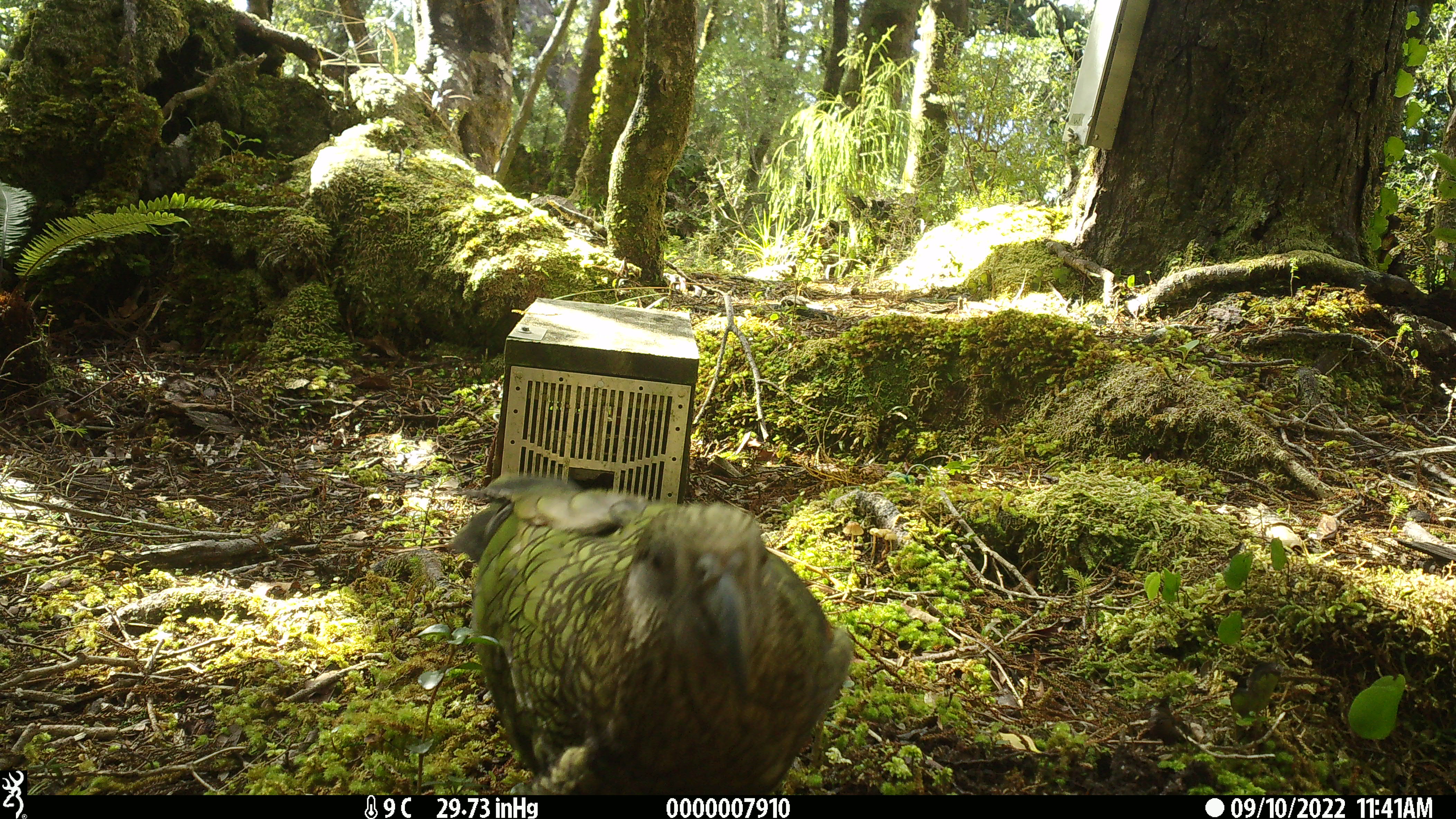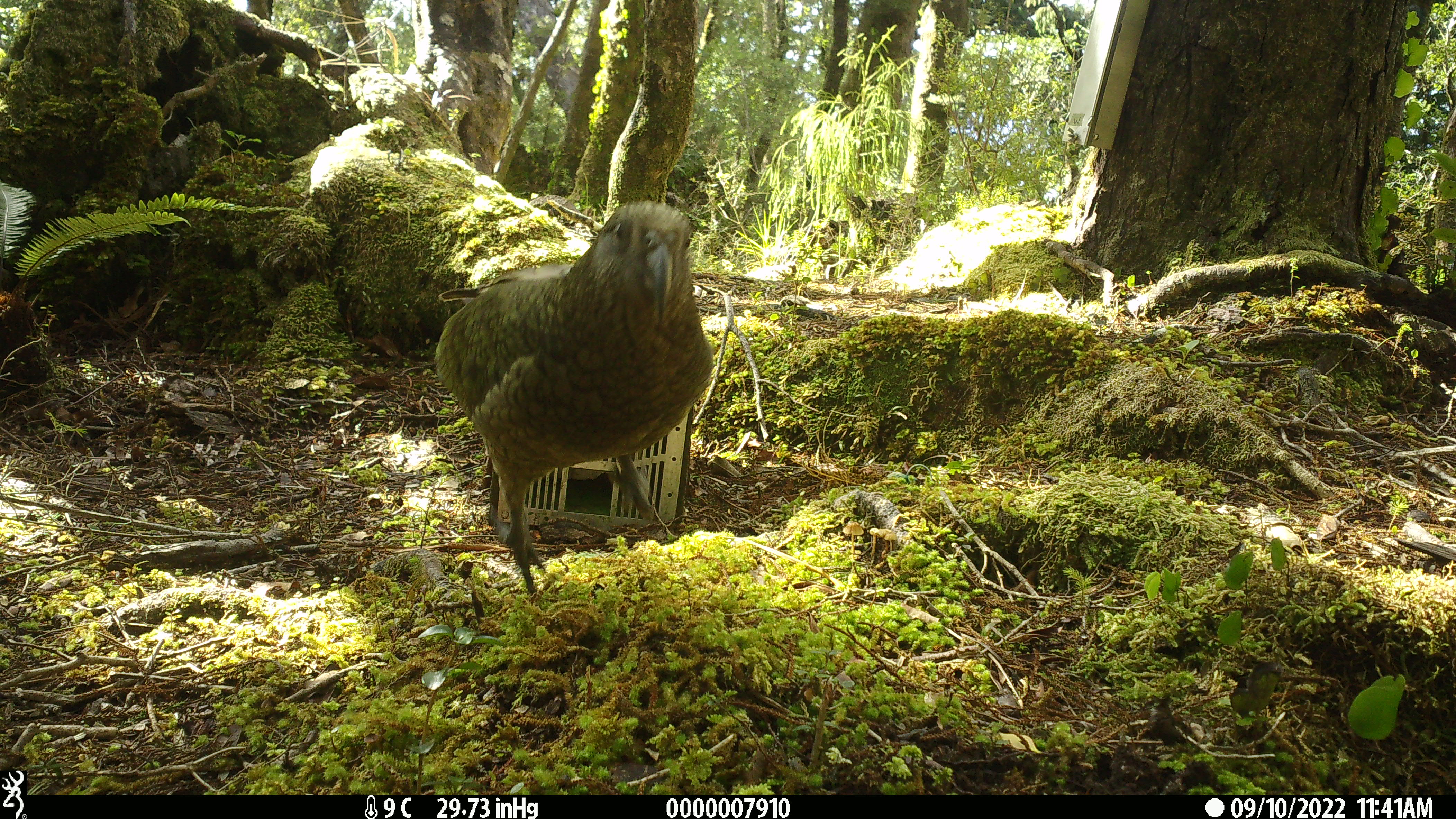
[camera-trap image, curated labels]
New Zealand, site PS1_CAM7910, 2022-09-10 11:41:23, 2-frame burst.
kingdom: Animalia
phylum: Chordata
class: Aves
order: Psittaciformes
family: Strigopidae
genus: Nestor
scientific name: Nestor notabilis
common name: kea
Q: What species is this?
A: Kea (Nestor notabilis).